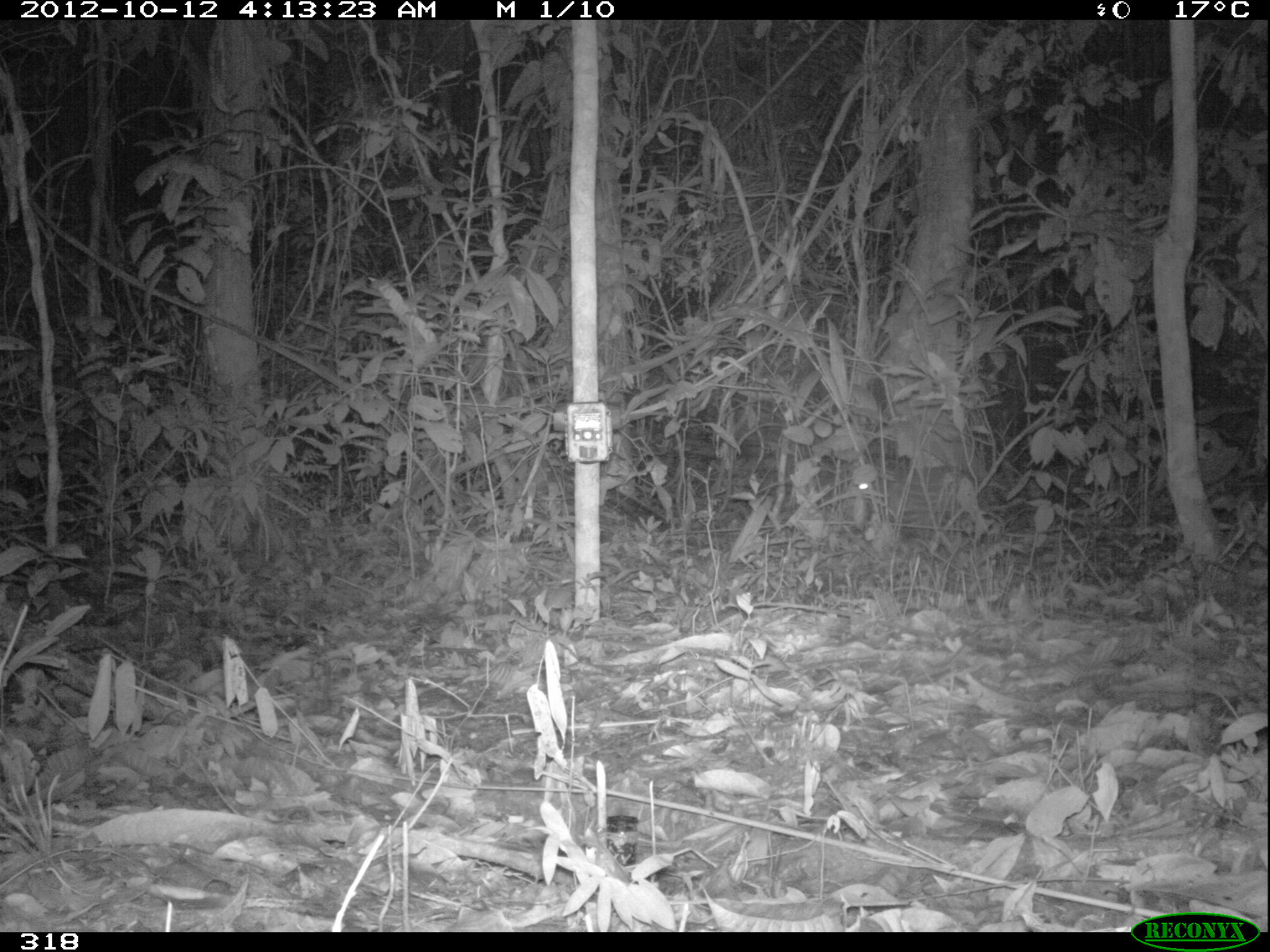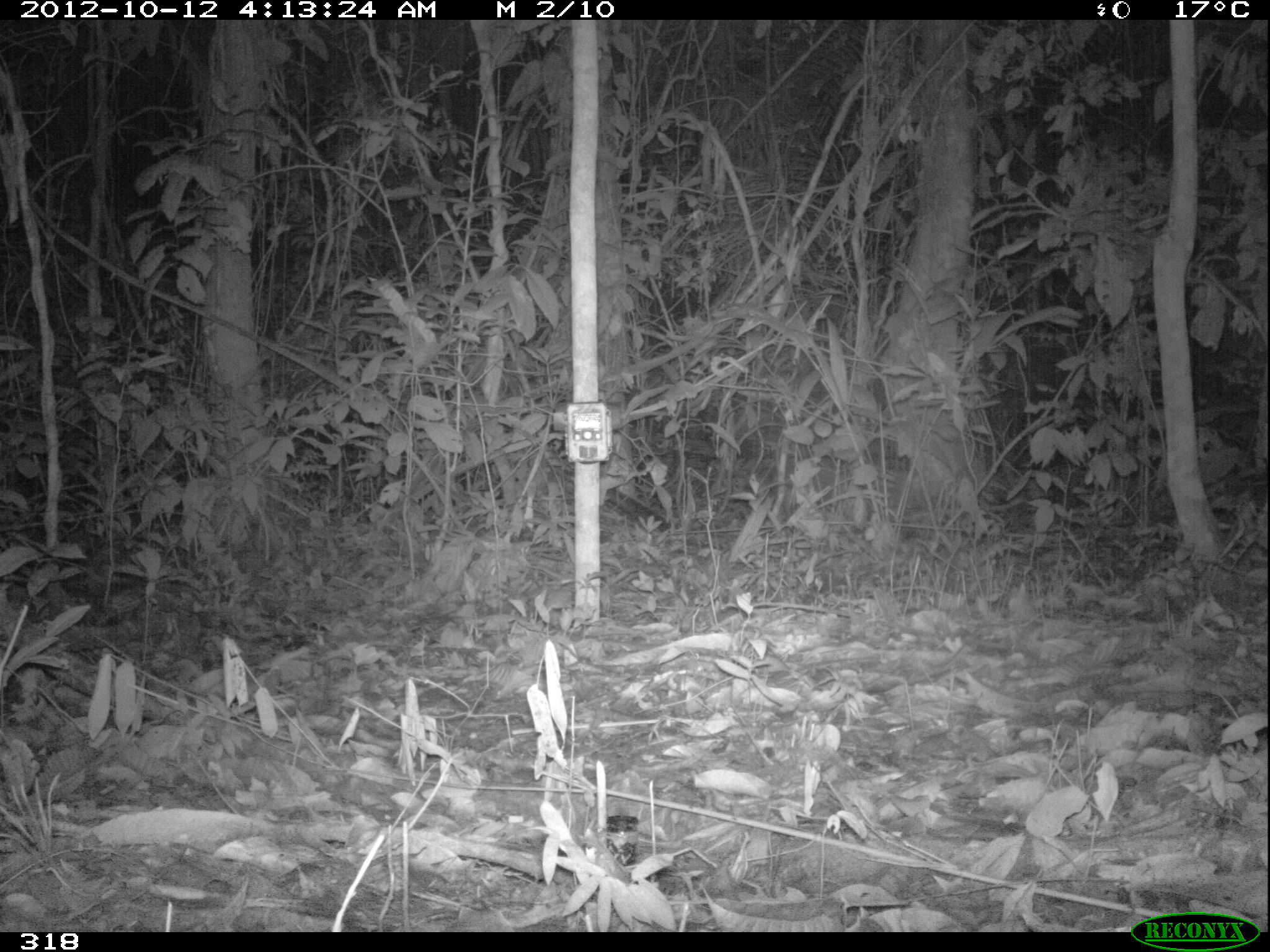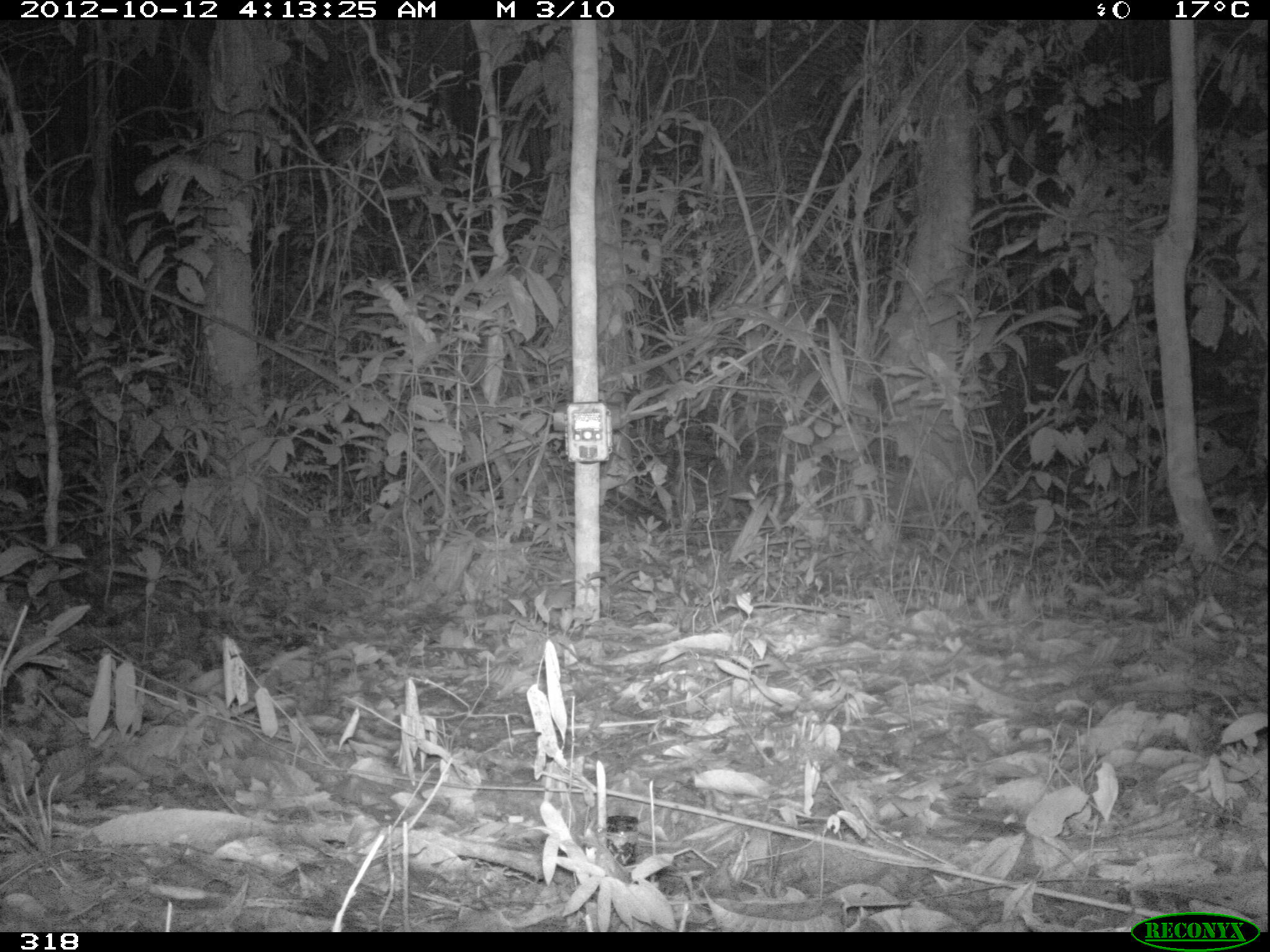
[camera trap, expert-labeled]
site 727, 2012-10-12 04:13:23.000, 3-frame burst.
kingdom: Animalia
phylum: Chordata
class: Mammalia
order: Rodentia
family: Cuniculidae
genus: Cuniculus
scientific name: Cuniculus paca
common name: spotted paca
Cuniculus paca (spotted paca).